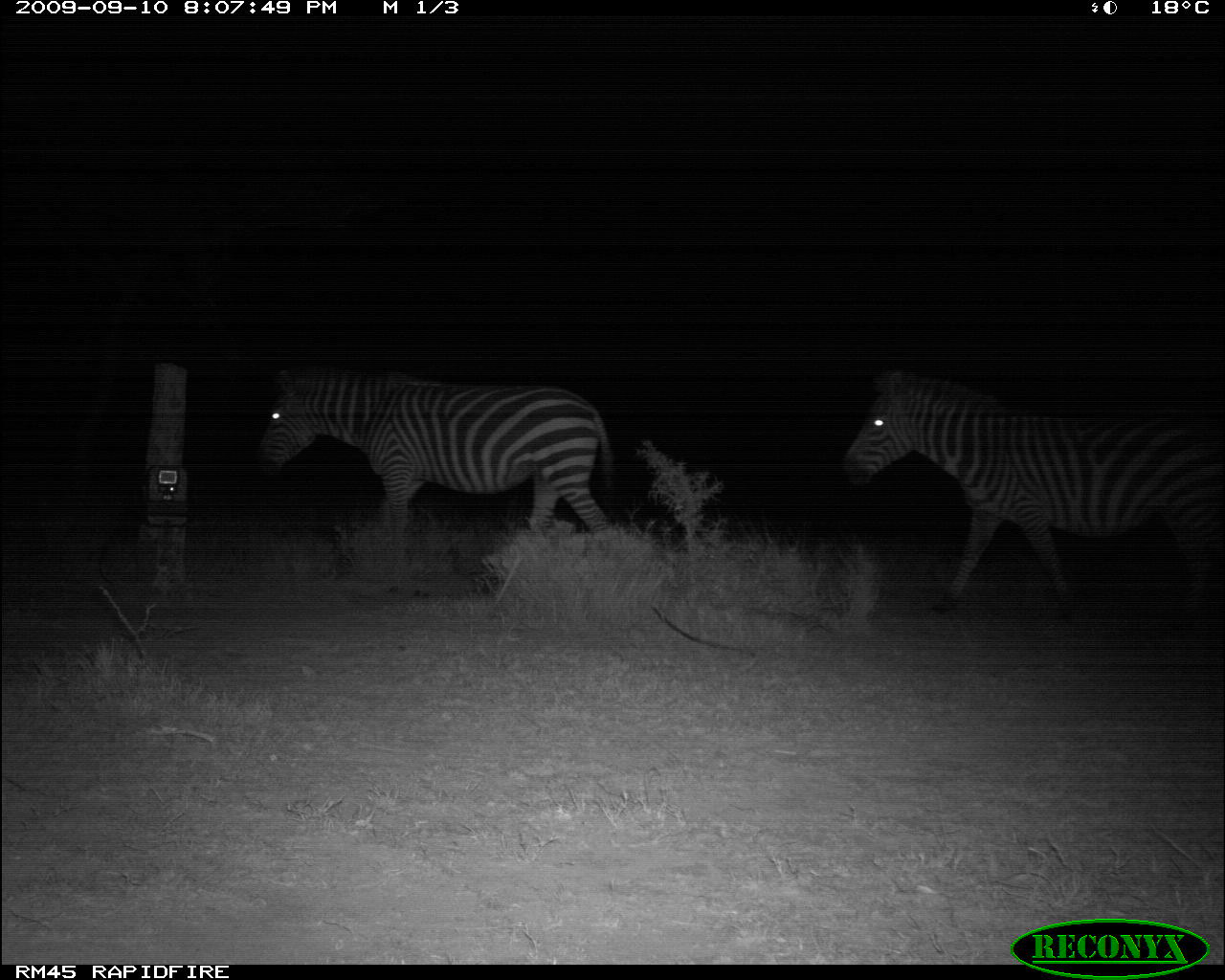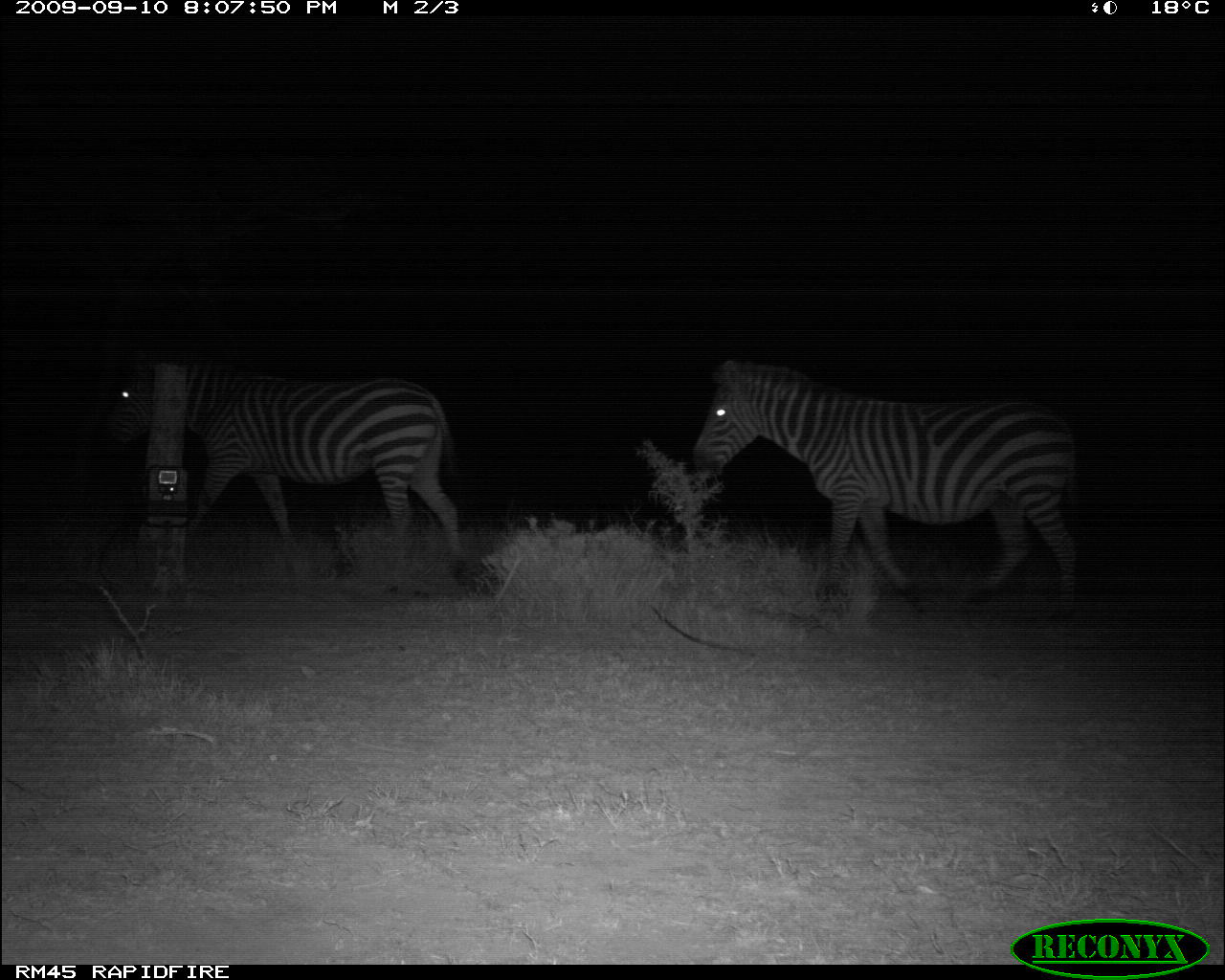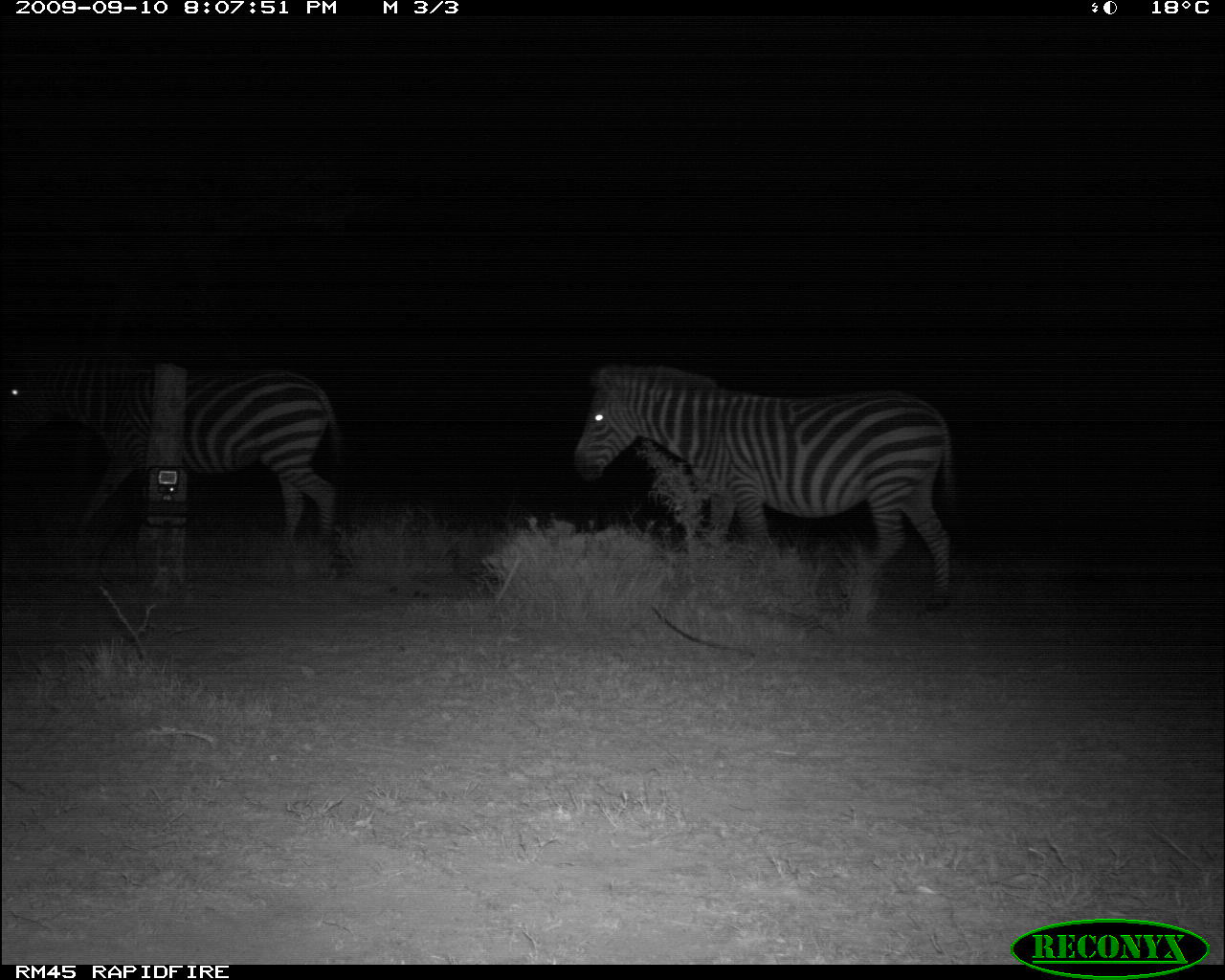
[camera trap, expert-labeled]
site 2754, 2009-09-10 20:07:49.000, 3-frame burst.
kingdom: Animalia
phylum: Chordata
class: Mammalia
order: Perissodactyla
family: Equidae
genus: Equus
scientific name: Equus quagga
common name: plains zebra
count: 2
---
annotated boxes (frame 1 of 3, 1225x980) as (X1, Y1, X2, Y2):
equus quagga: (837, 360, 1225, 613); (248, 353, 628, 596)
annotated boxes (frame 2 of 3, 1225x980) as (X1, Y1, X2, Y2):
equus quagga: (678, 354, 1088, 625); (102, 344, 466, 568)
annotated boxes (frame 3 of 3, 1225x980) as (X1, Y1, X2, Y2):
equus quagga: (568, 363, 962, 606); (0, 351, 339, 559)